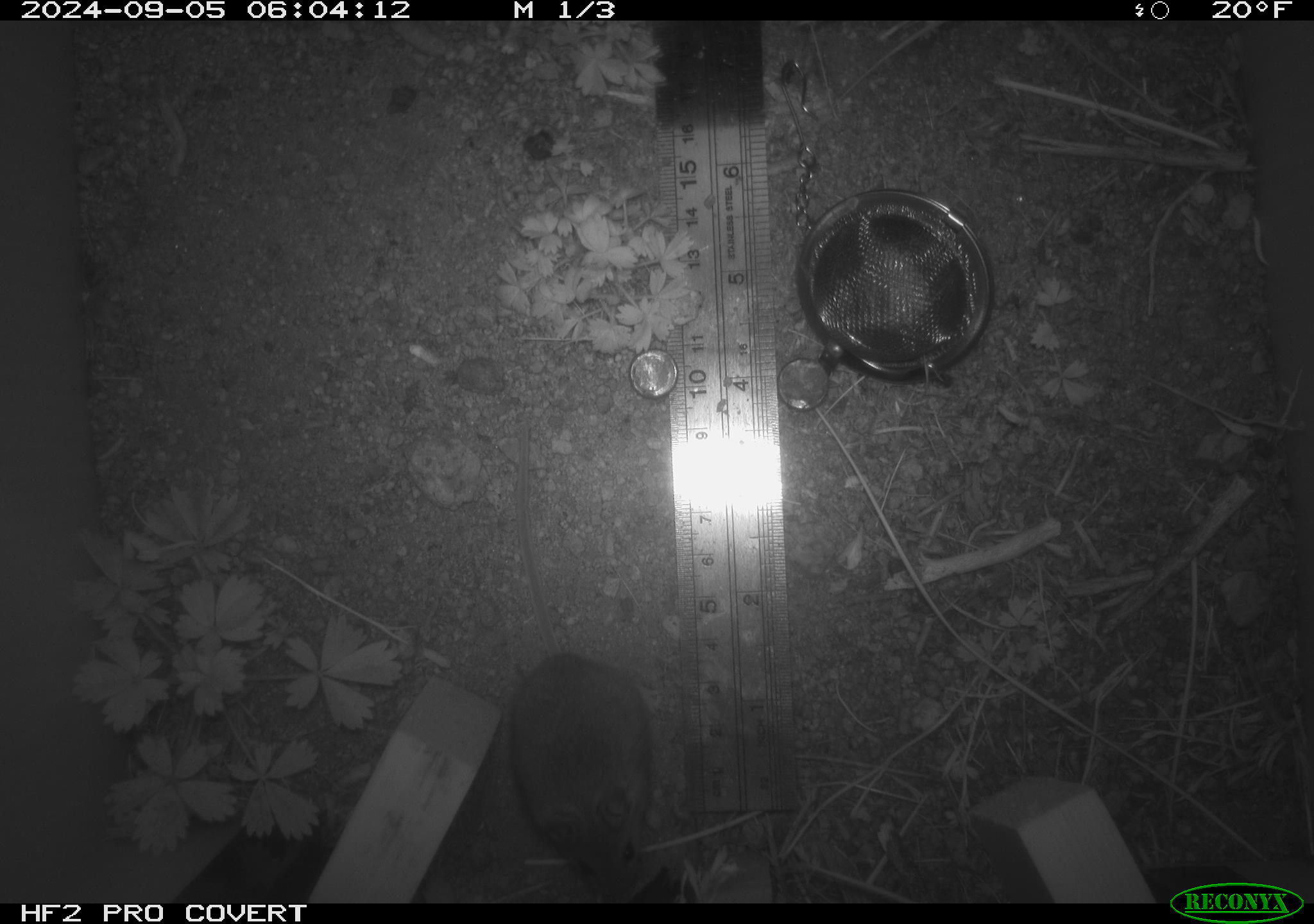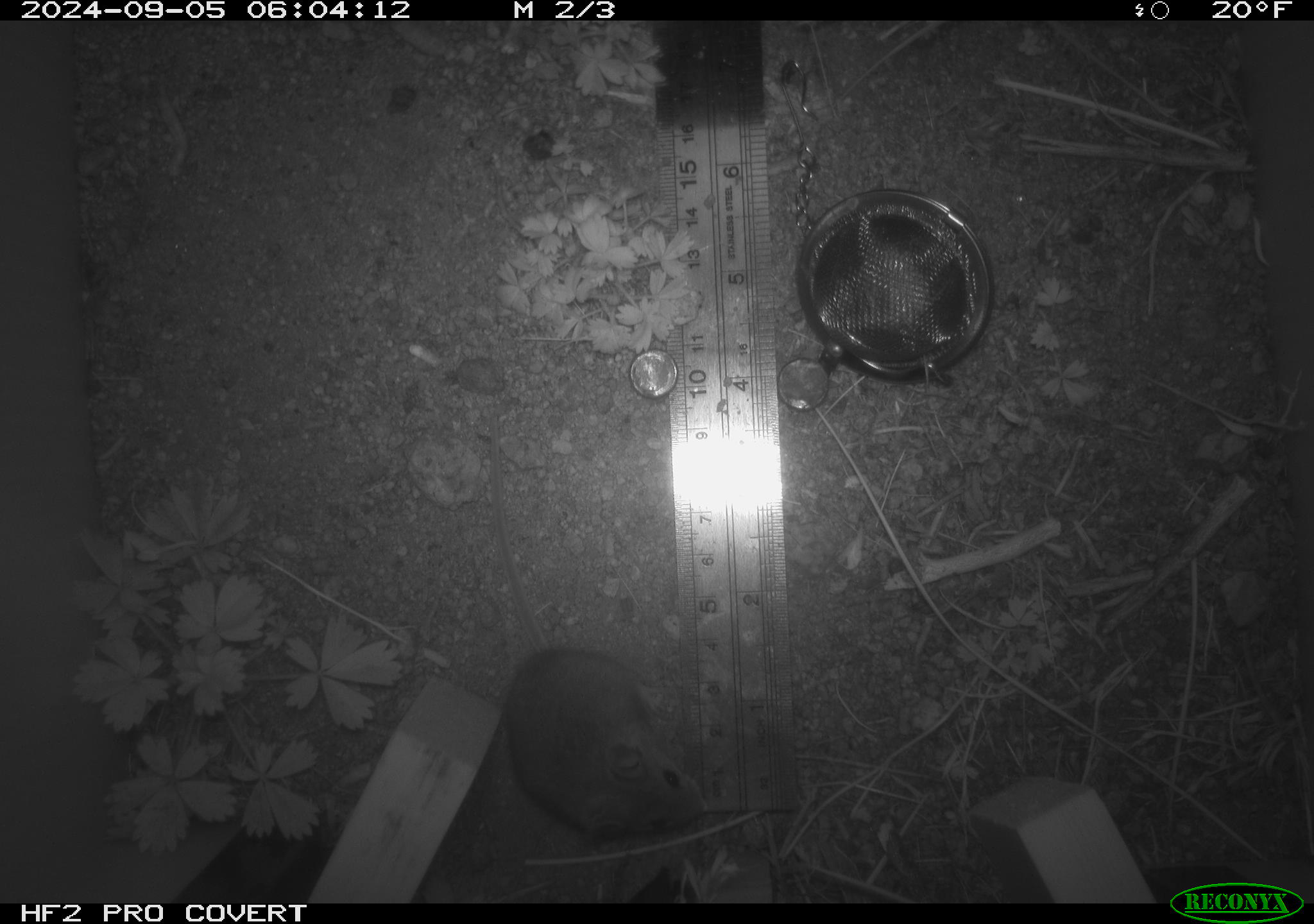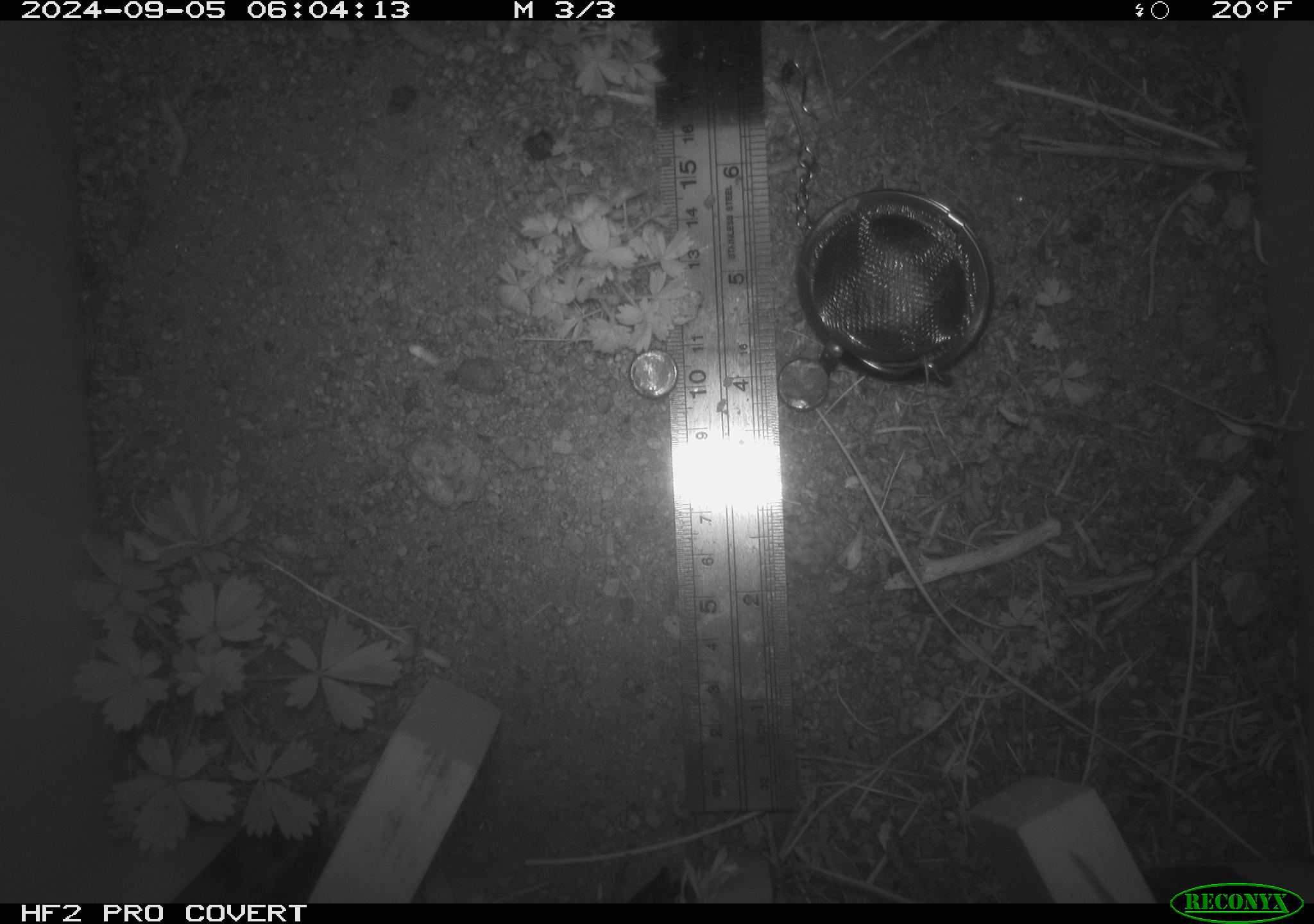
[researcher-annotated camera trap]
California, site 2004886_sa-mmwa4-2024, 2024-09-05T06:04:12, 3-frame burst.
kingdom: Animalia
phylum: Chordata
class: Mammalia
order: Rodentia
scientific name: Rodentia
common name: mouse species